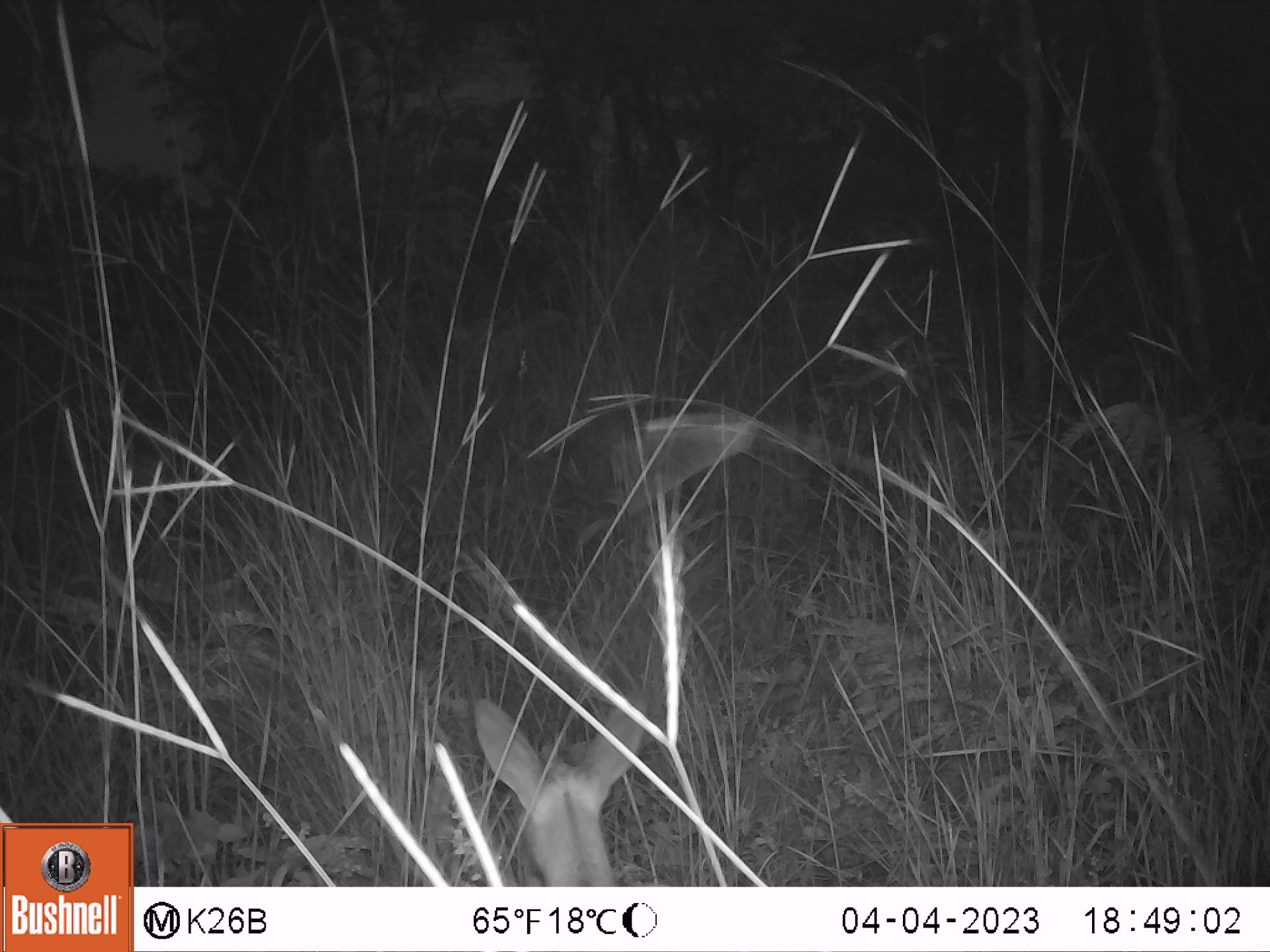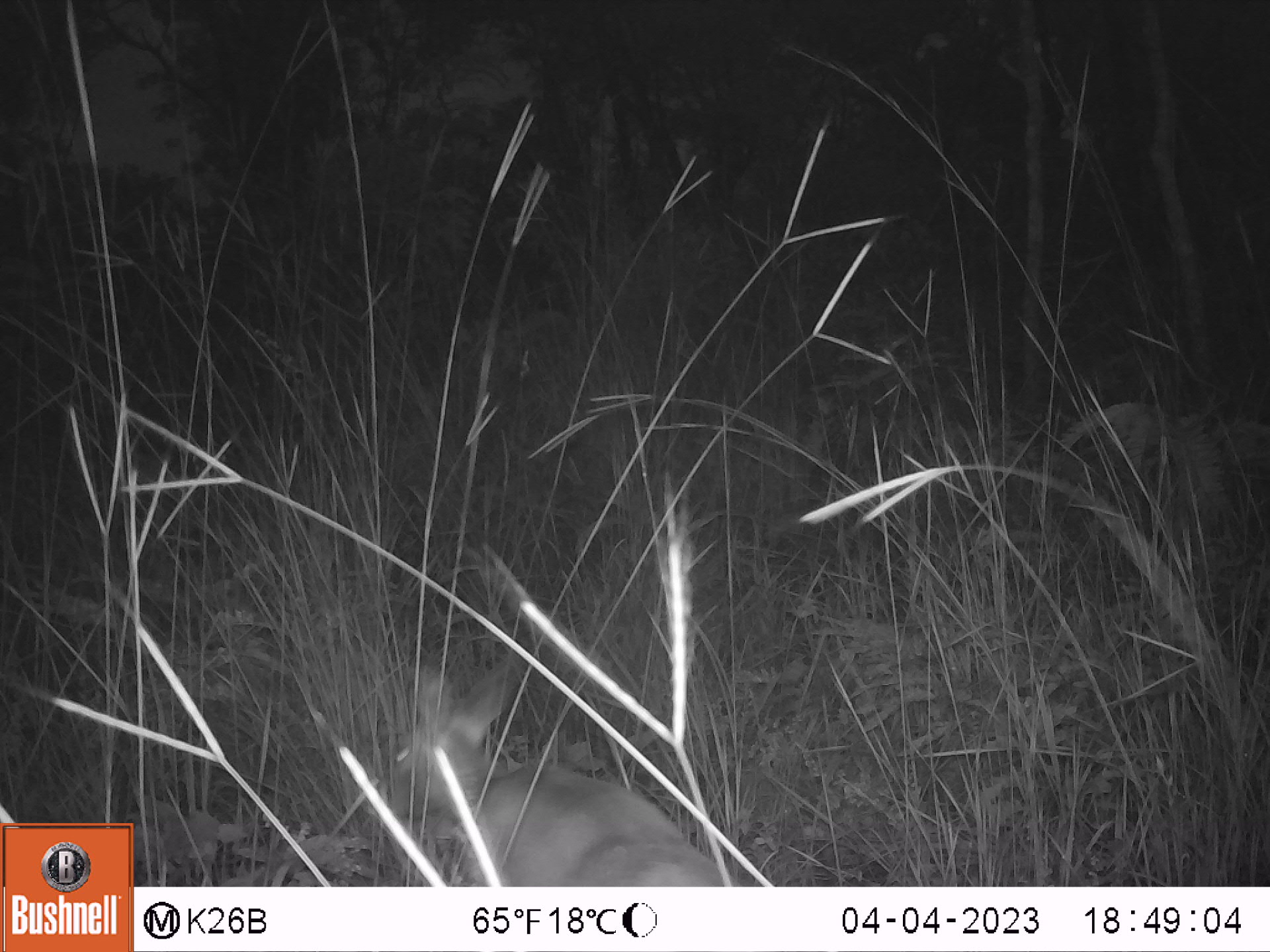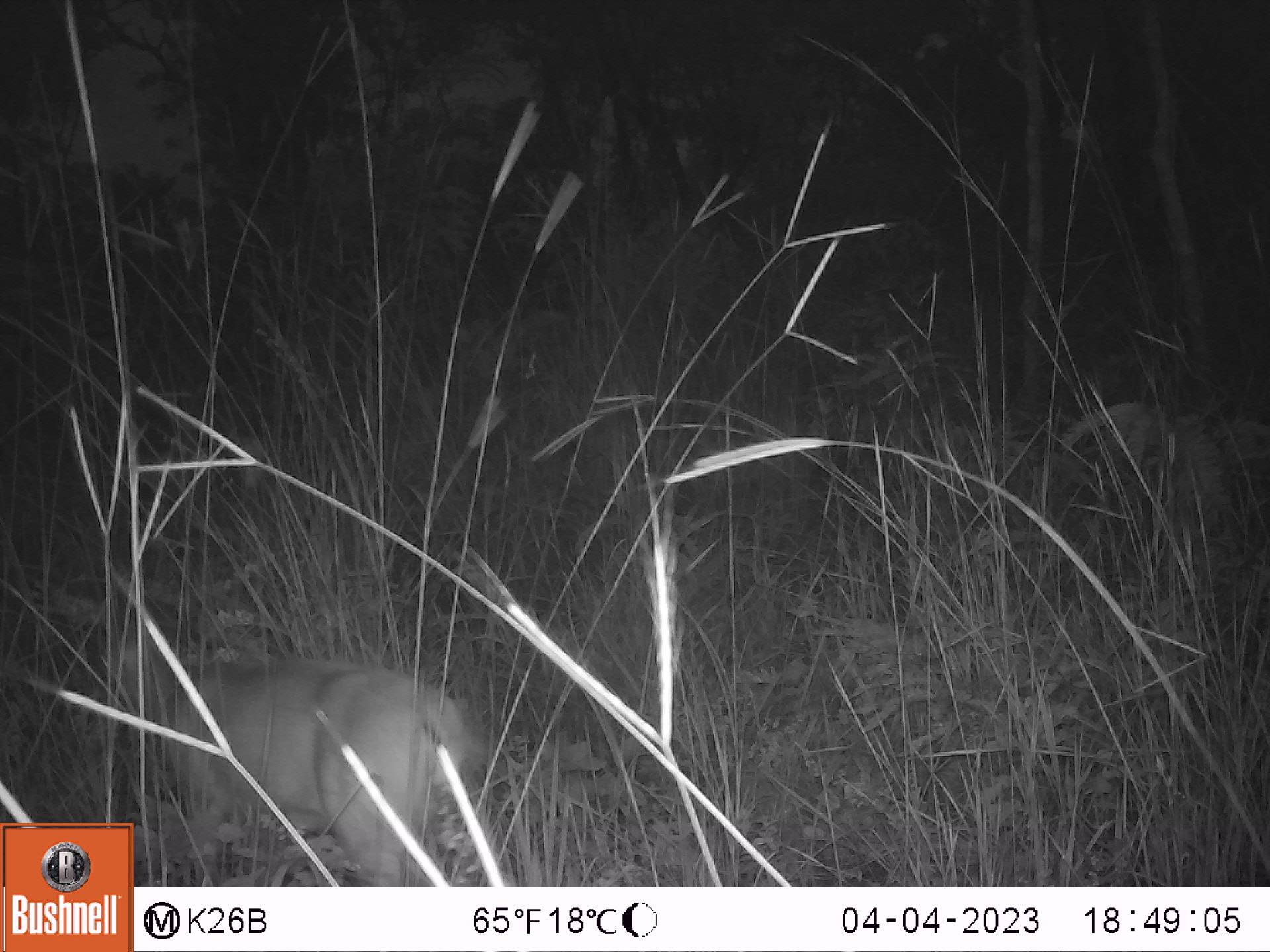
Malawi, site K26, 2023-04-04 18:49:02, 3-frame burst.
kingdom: Animalia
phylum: Chordata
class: Mammalia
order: Artiodactyla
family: Bovidae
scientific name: Antilopinae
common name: small antelope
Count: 1.